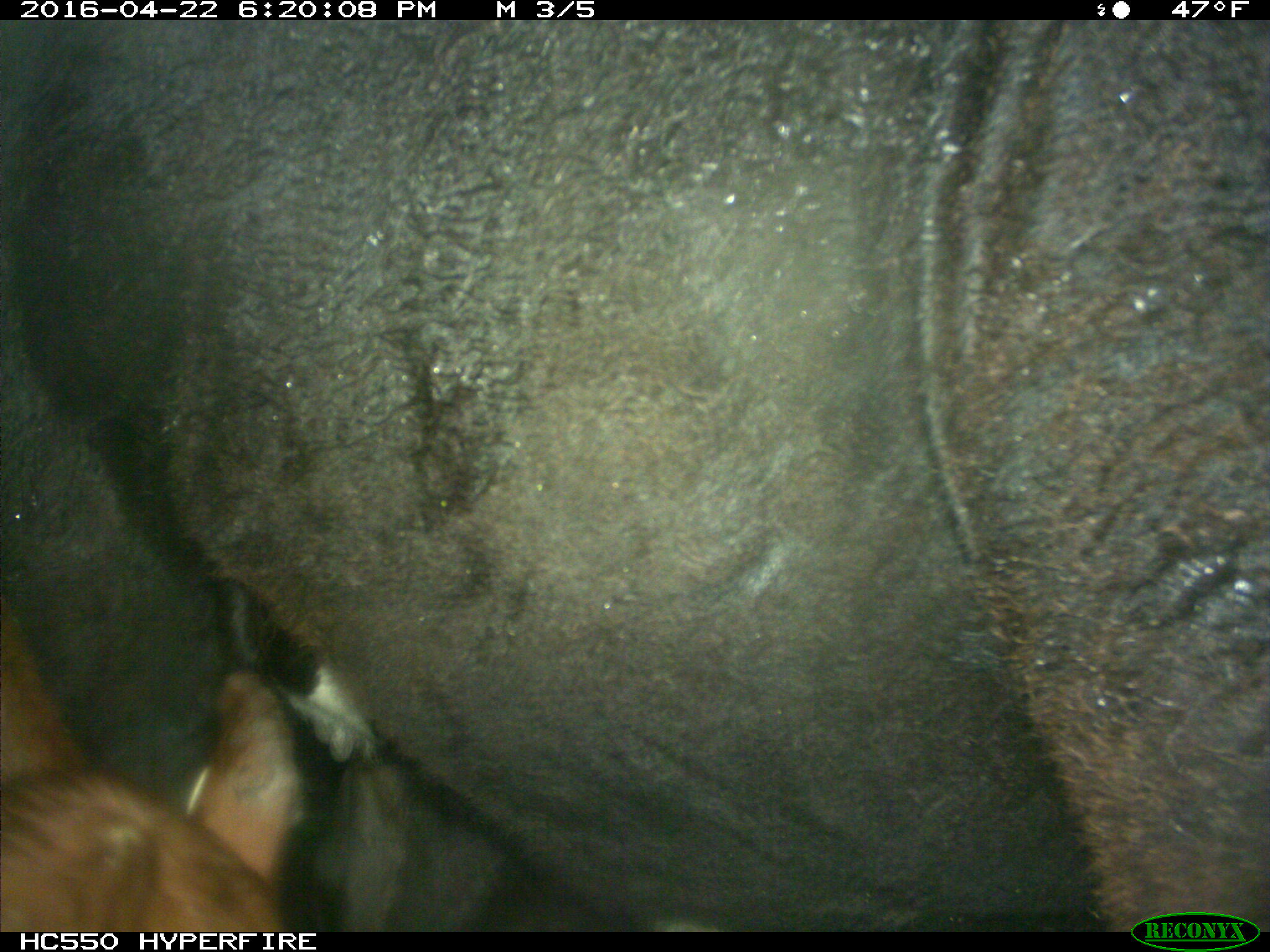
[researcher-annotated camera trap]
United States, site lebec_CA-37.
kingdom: Animalia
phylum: Chordata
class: Mammalia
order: Artiodactyla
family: Bovidae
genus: Bos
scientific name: Bos taurus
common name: domestic cow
Bos taurus (domestic cow).